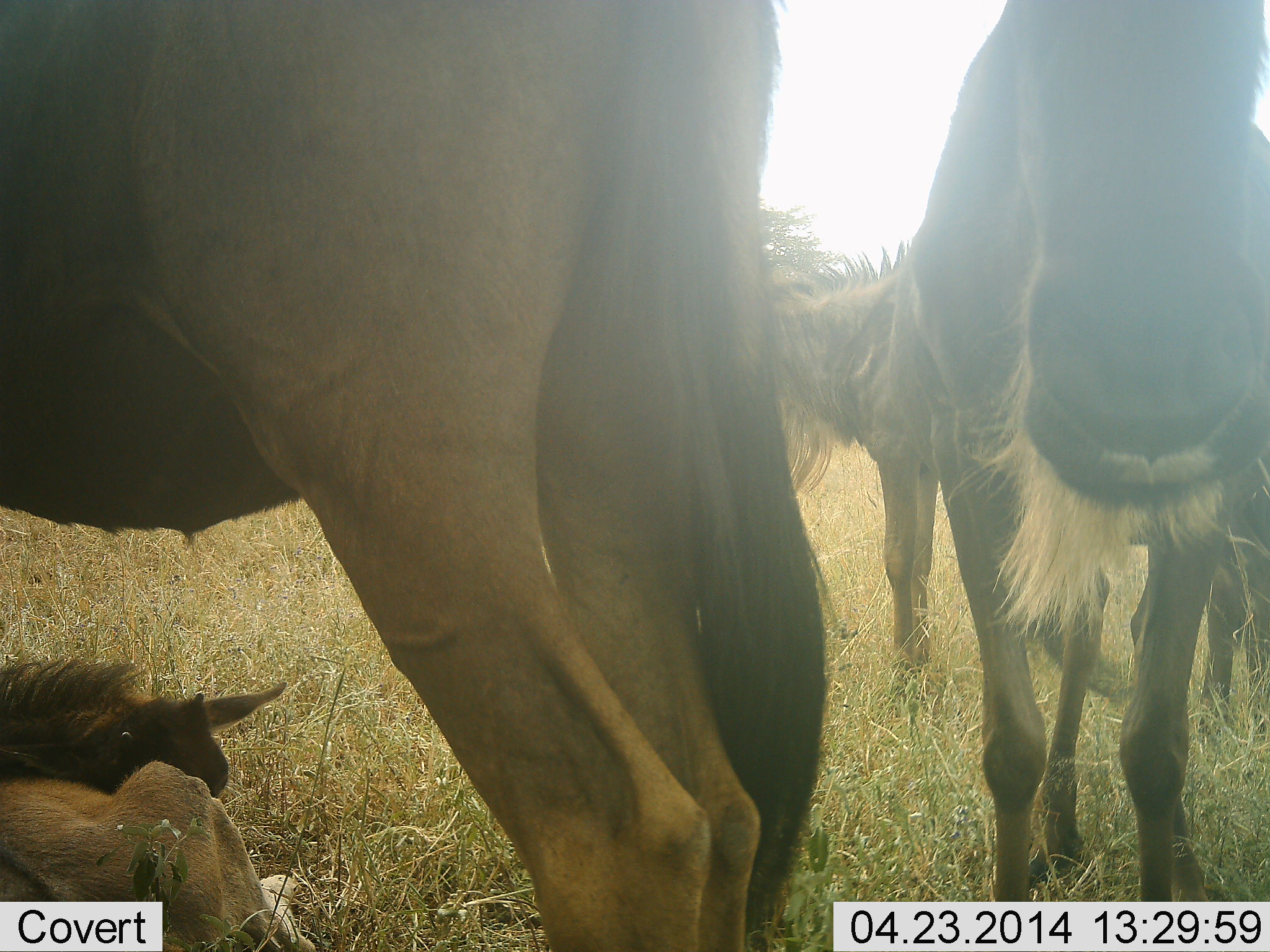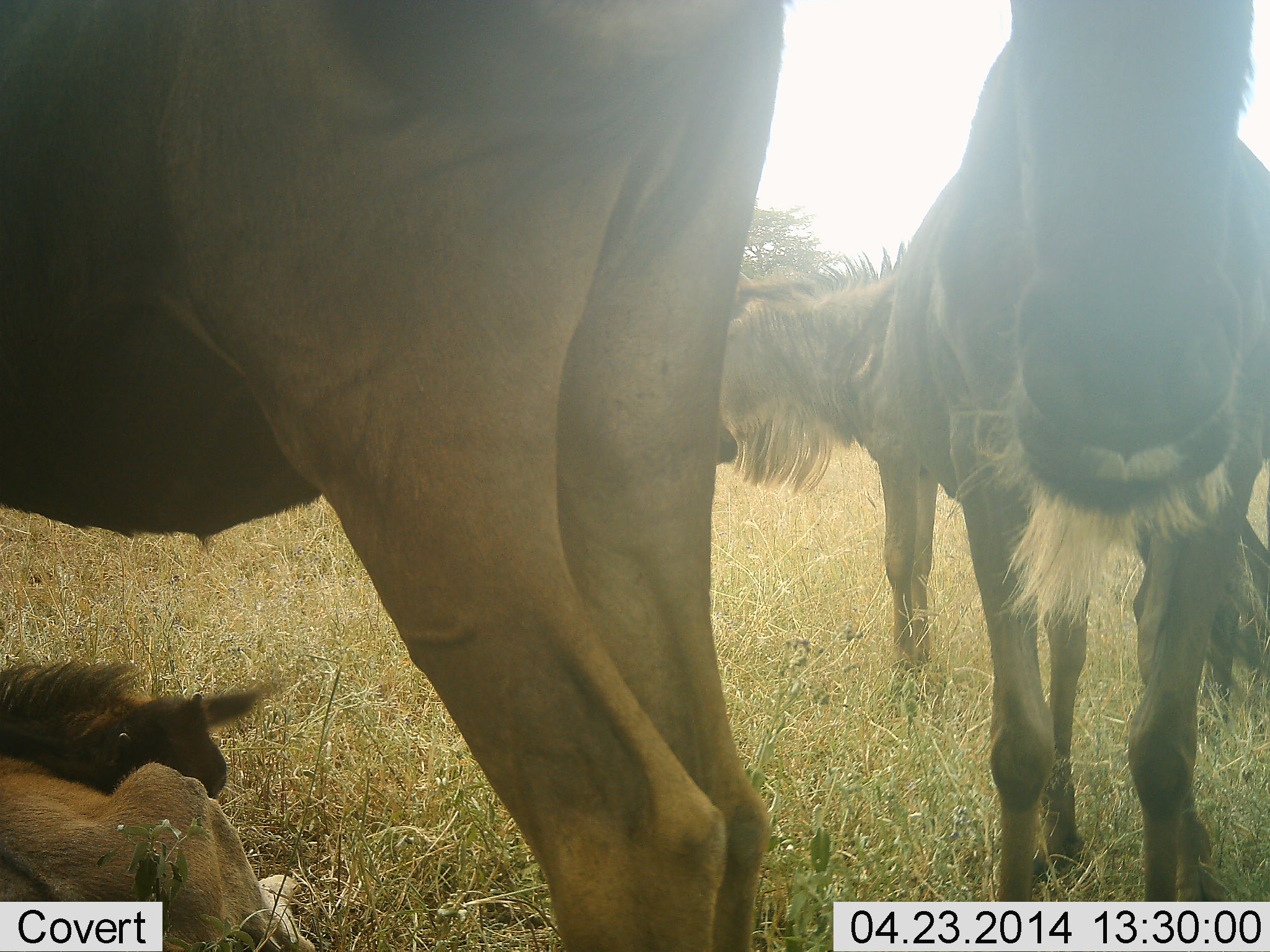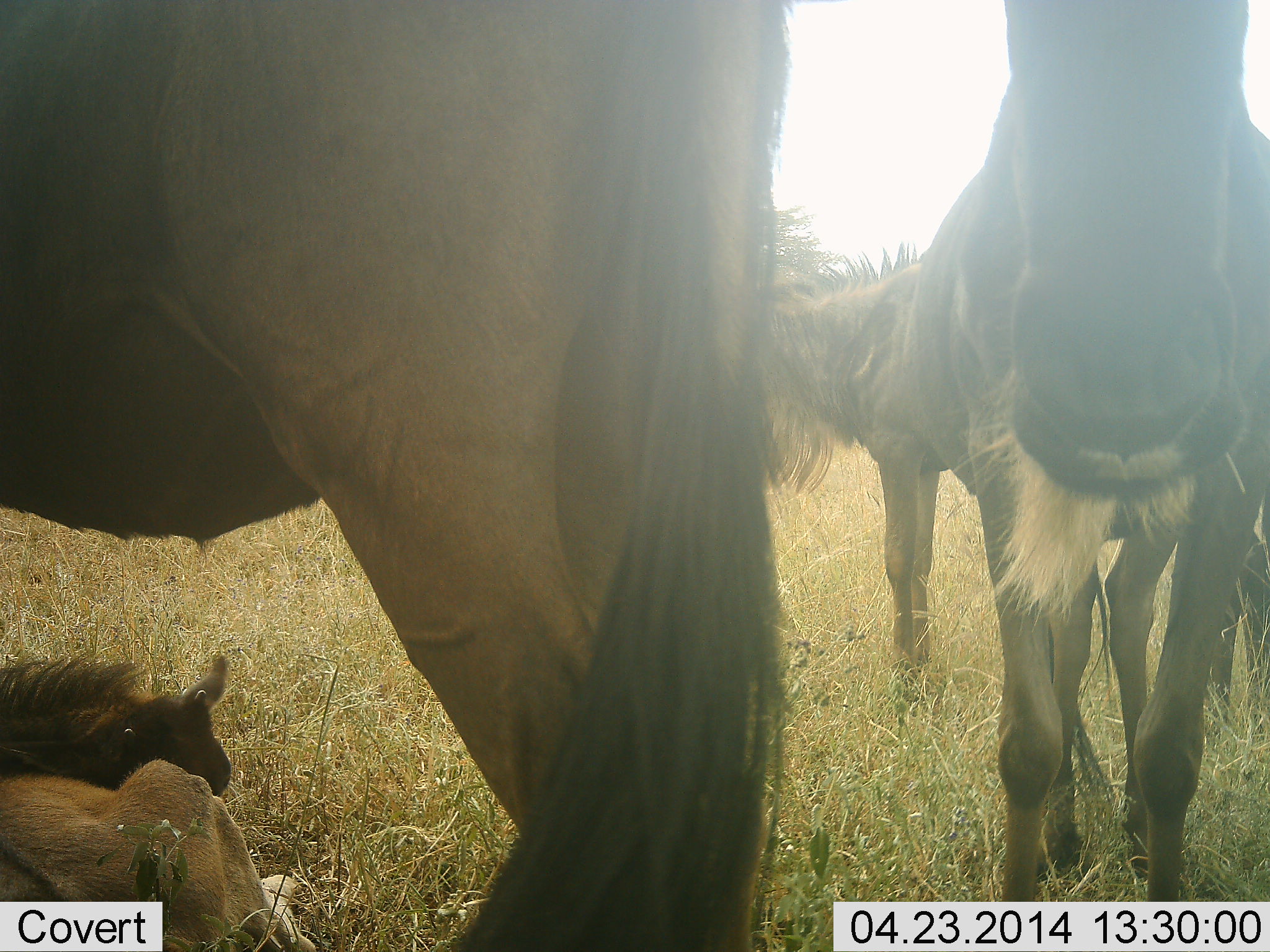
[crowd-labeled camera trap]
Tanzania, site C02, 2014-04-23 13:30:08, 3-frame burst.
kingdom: Animalia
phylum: Chordata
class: Mammalia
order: Artiodactyla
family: Bovidae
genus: Connochaetes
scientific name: Connochaetes taurinus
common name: blue wildebeest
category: wildebeest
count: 4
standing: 70%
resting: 70%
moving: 20%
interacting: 20%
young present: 50%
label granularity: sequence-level